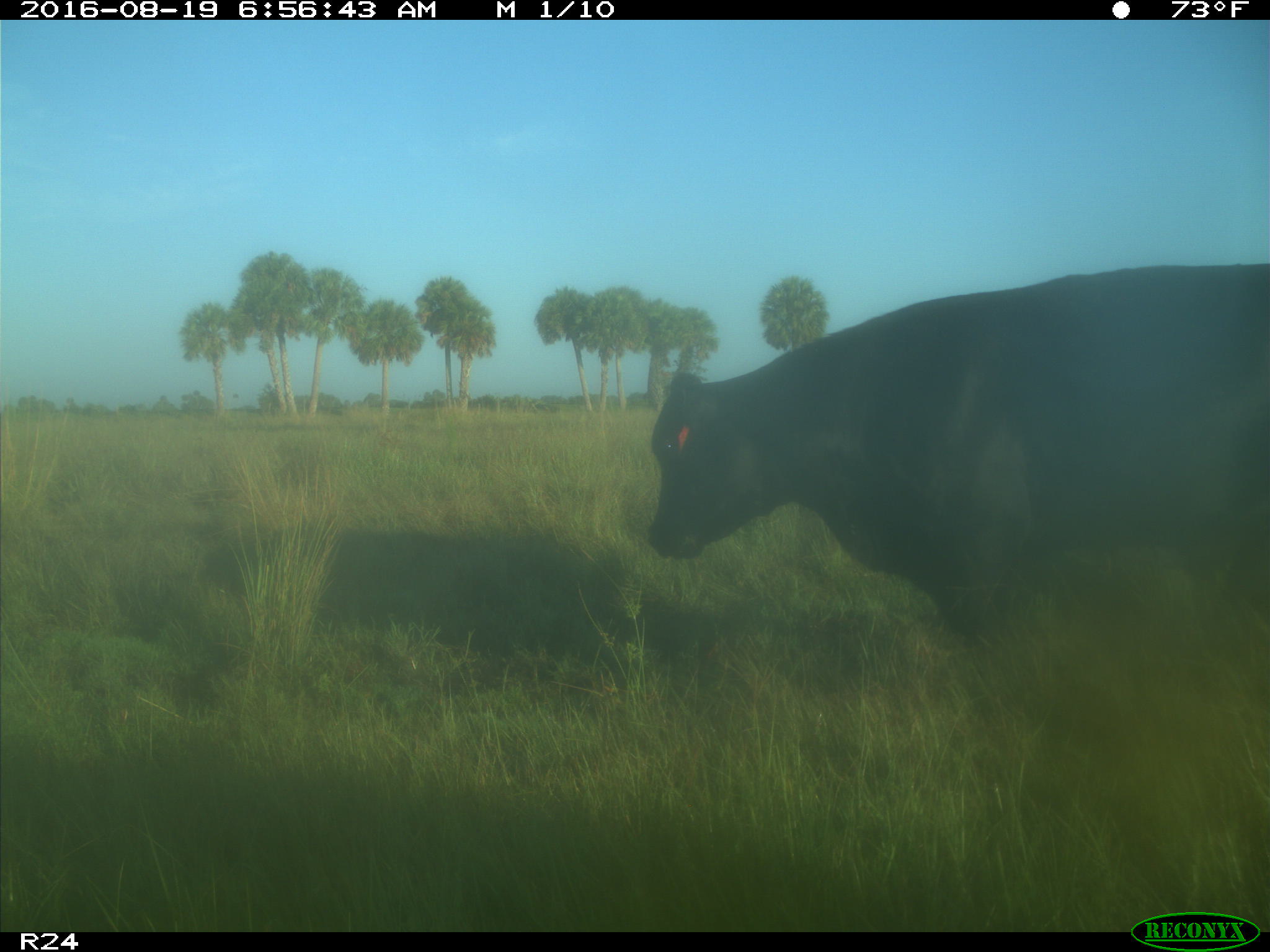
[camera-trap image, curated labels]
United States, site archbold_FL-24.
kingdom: Animalia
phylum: Chordata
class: Mammalia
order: Artiodactyla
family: Bovidae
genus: Bos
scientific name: Bos taurus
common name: domestic cow